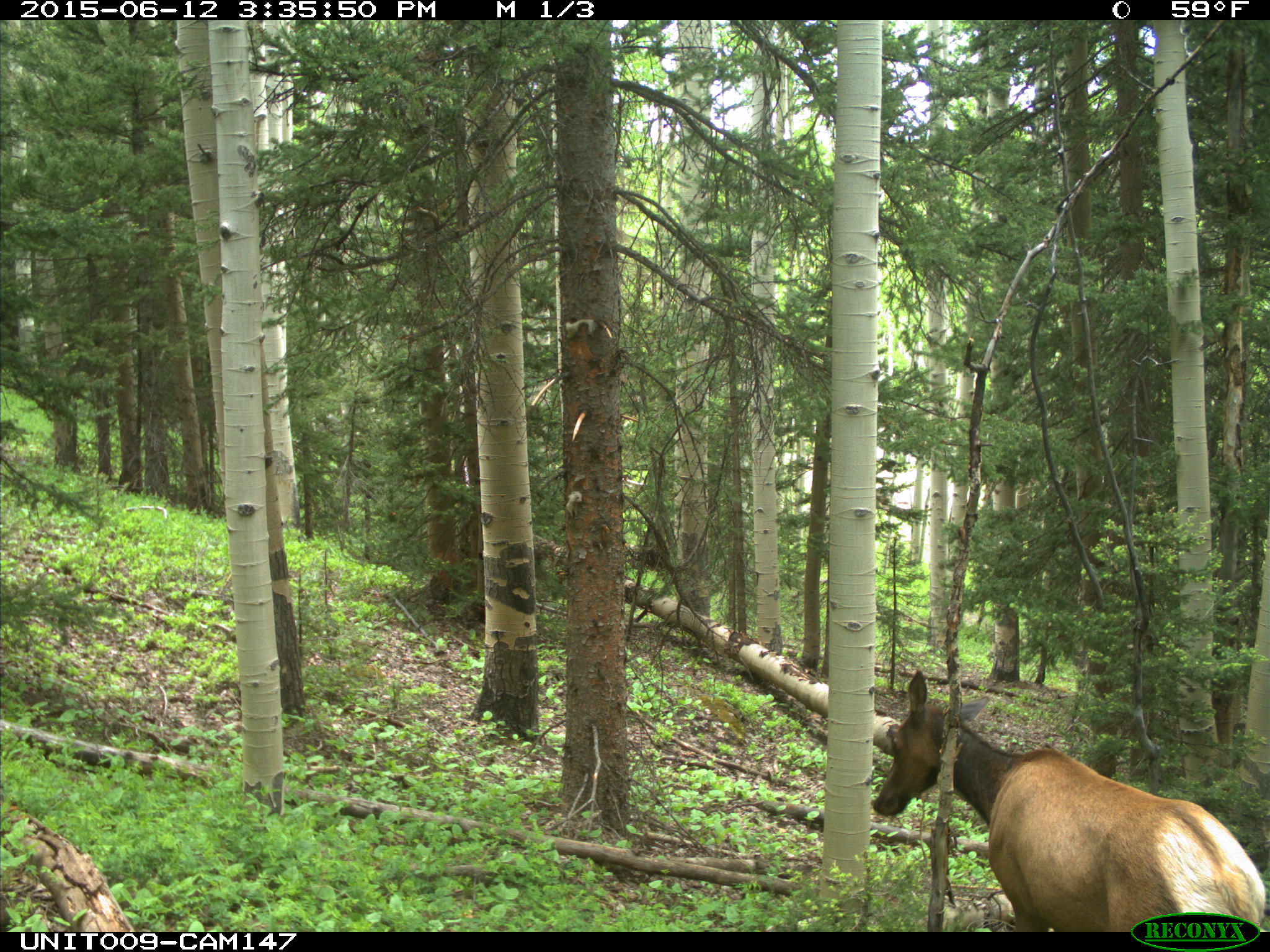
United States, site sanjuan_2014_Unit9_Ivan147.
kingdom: Animalia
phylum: Chordata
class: Mammalia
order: Artiodactyla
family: Cervidae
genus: Cervus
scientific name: Cervus elaphus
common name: red deer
Cervus elaphus (red deer).